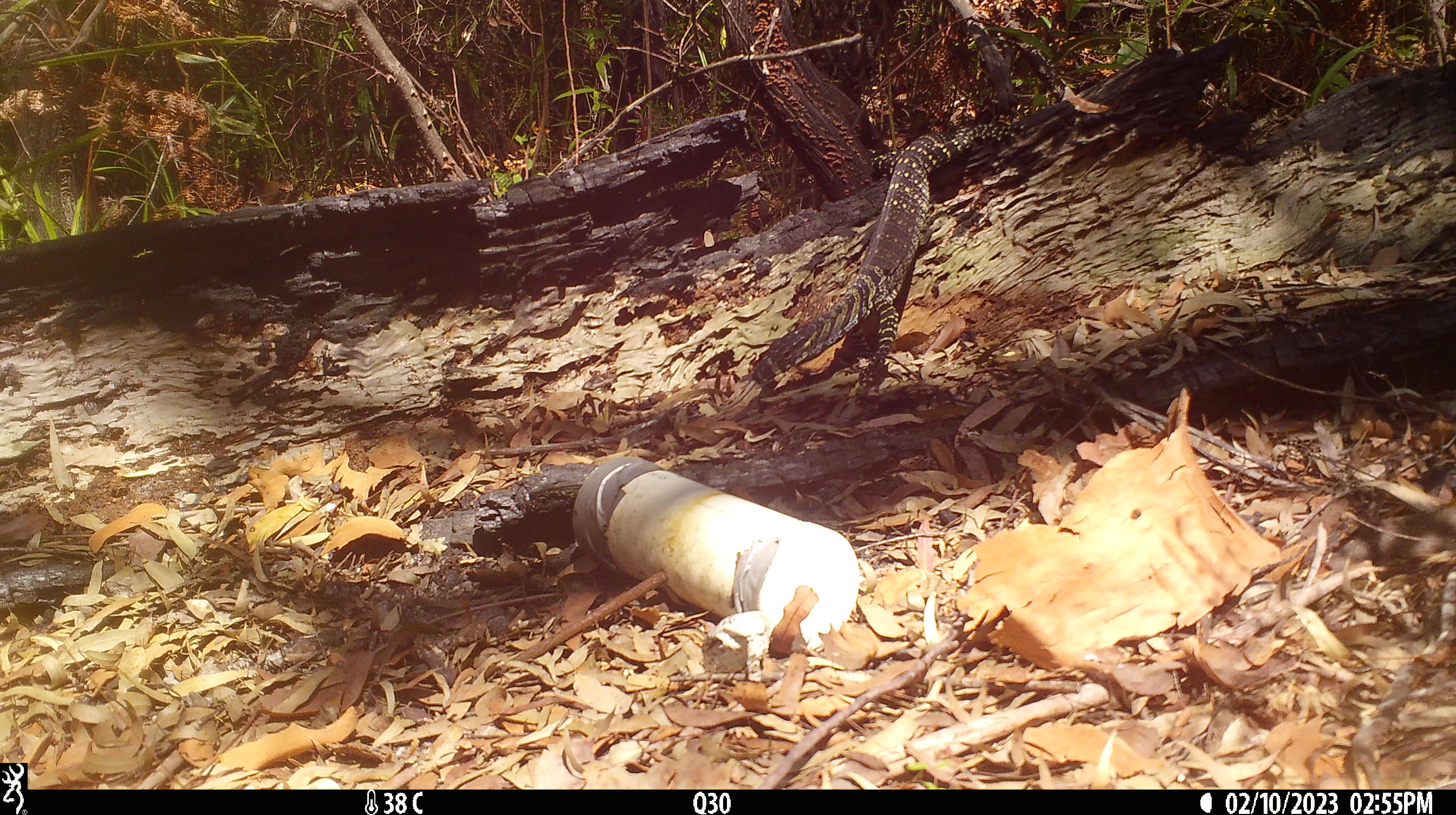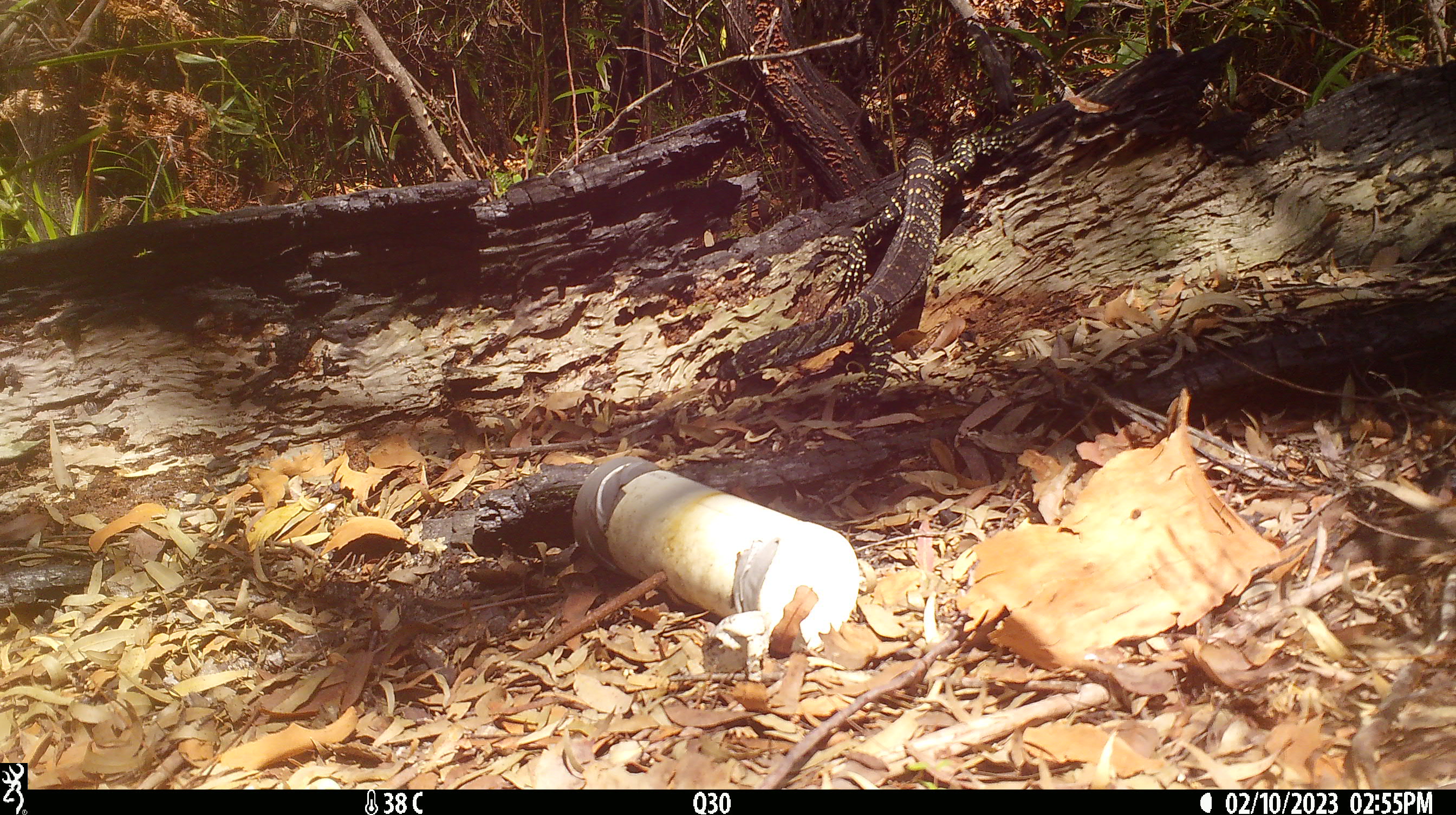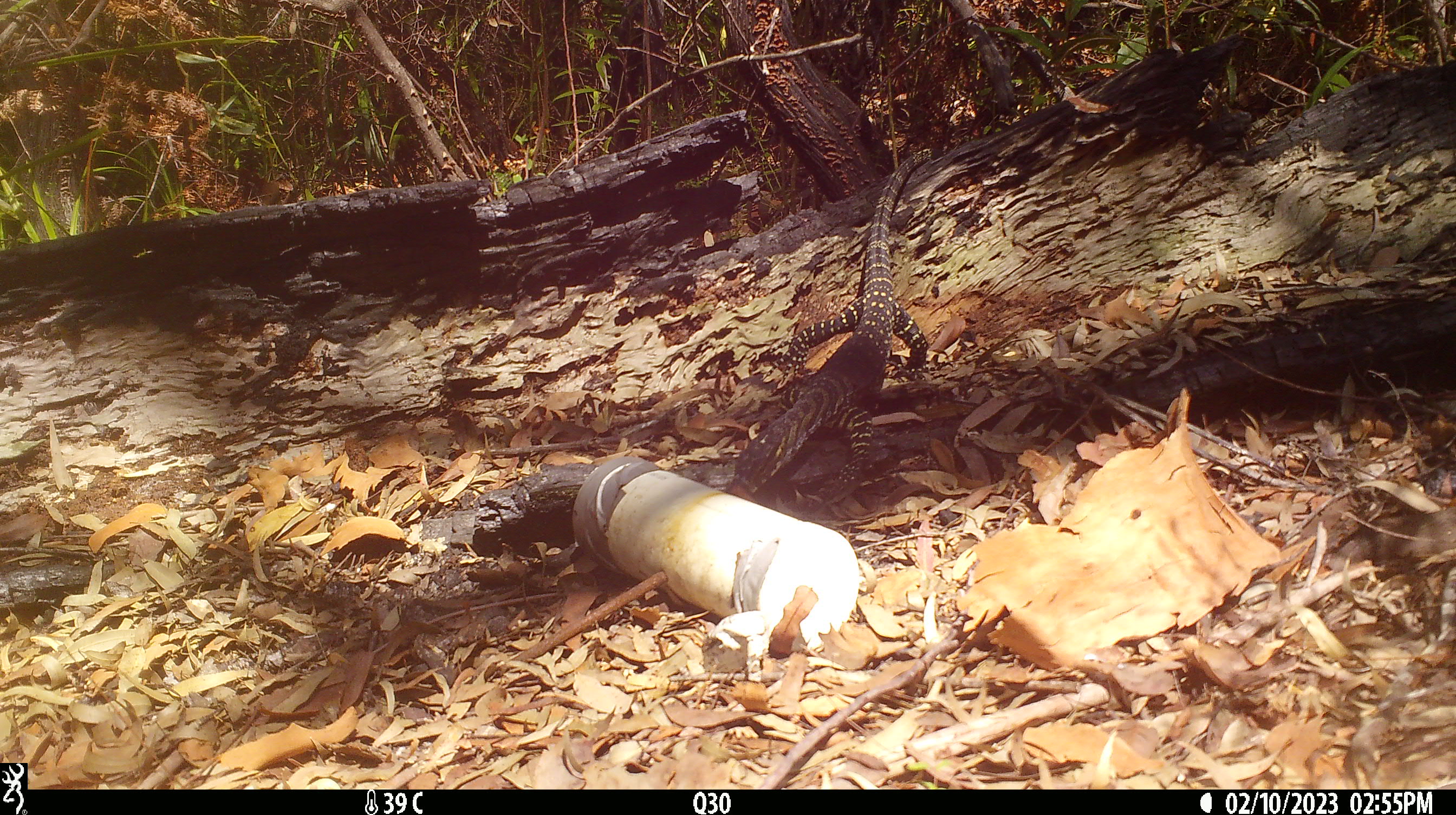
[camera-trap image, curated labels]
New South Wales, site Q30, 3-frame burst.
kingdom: Animalia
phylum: Chordata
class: Reptilia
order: Squamata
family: Varanidae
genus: Varanus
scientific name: Varanus varius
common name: lace monitor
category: goanna